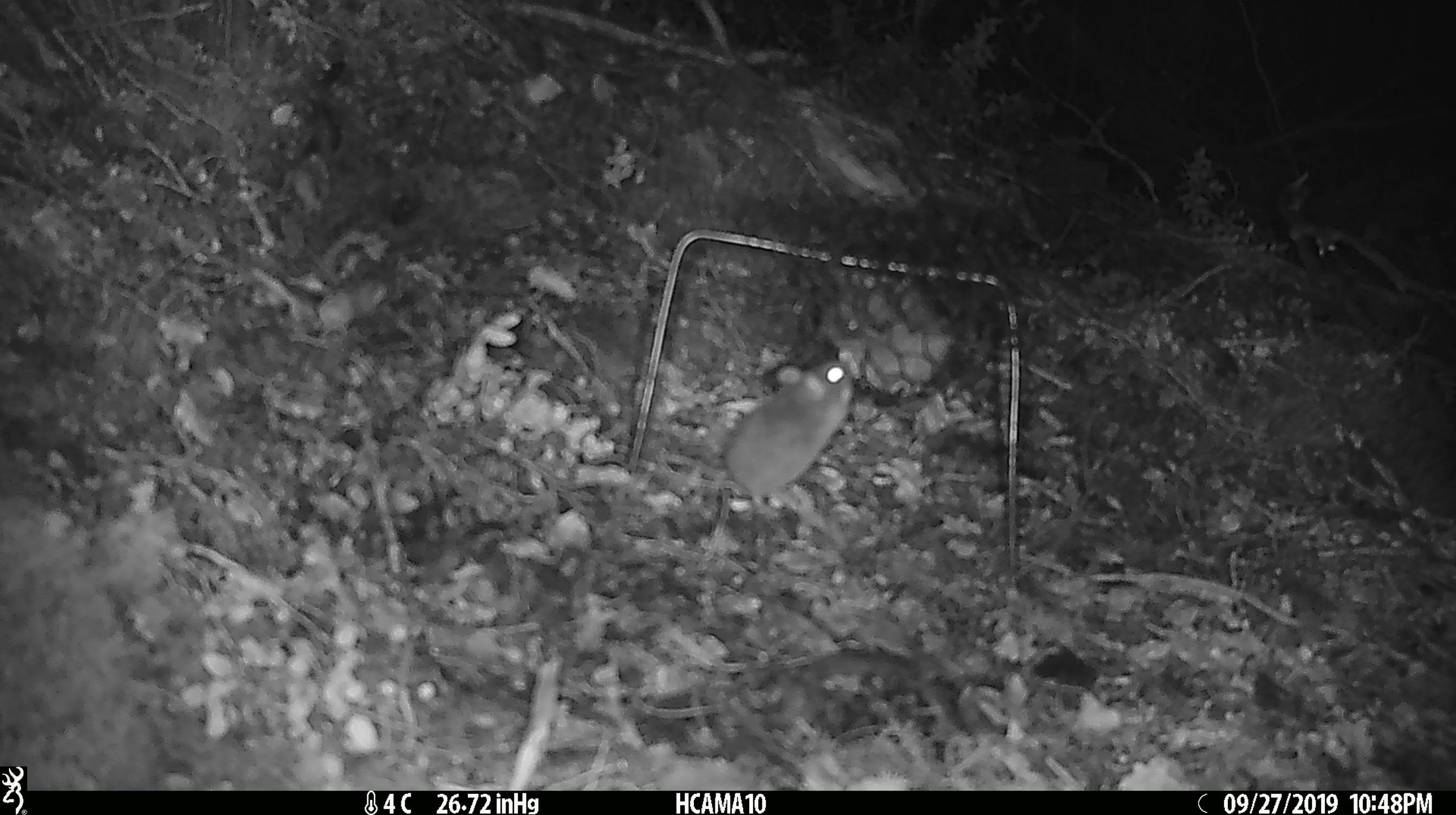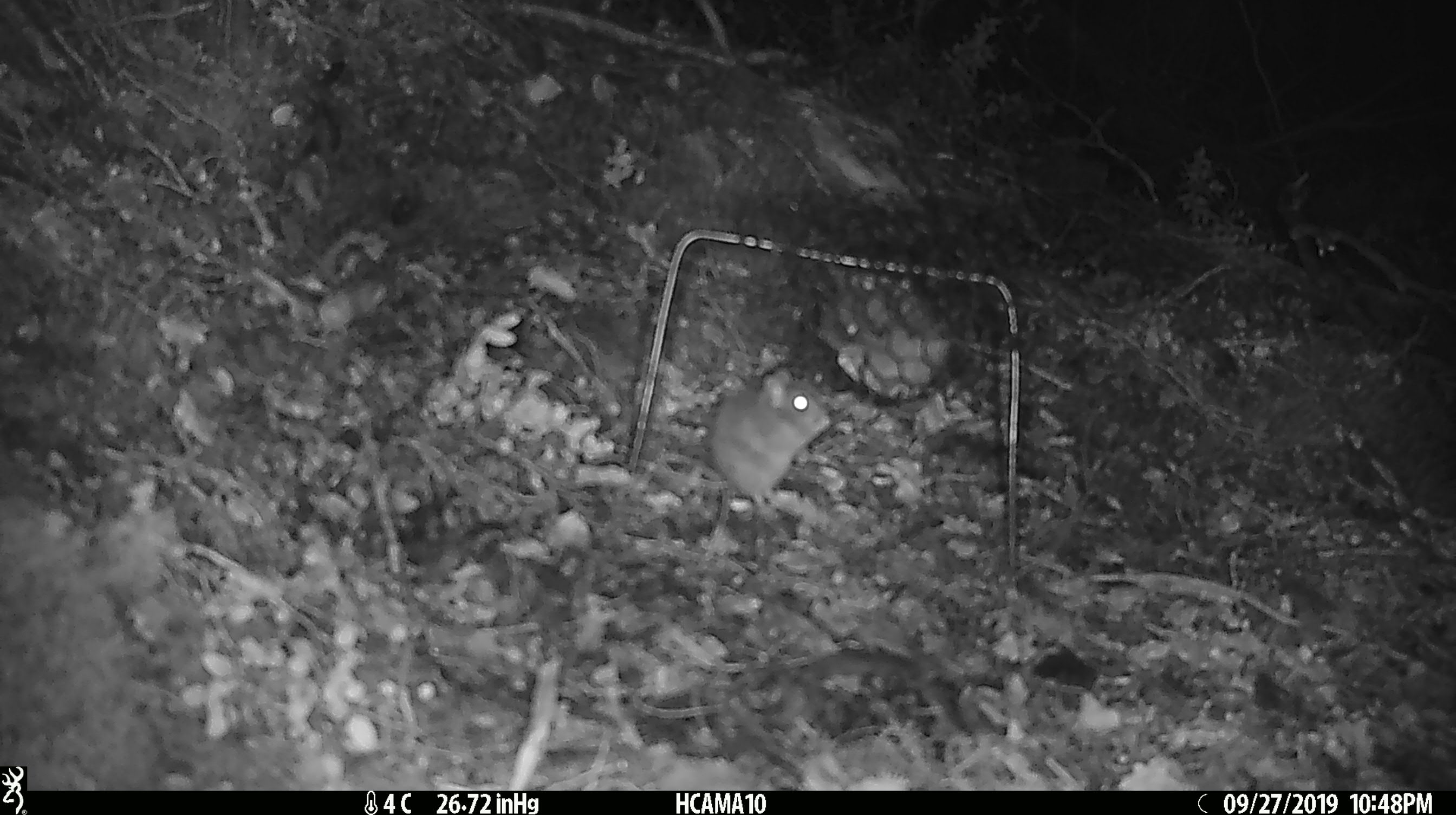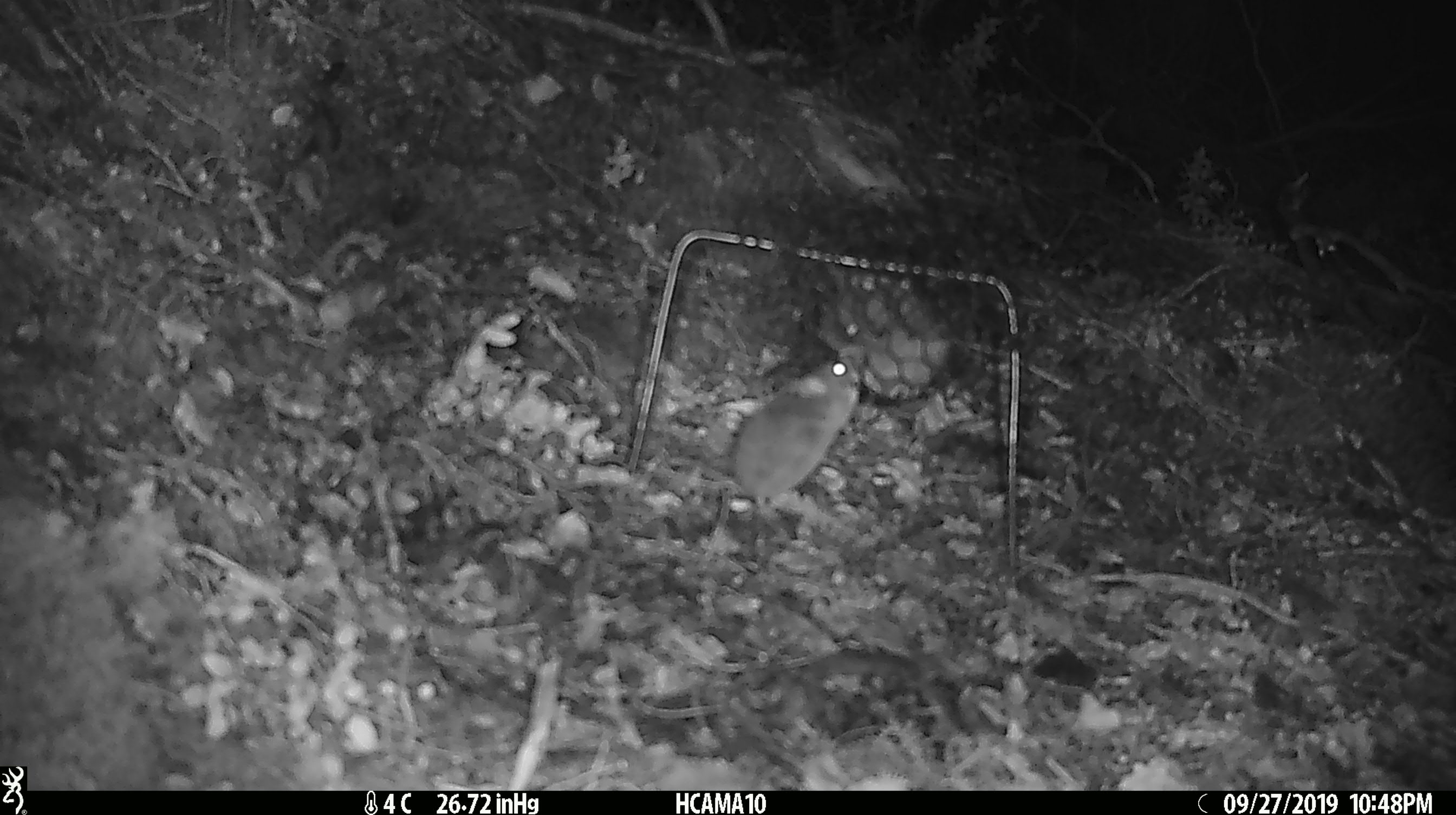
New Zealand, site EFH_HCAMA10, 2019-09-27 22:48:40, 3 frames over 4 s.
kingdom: Animalia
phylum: Chordata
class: Mammalia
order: Rodentia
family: Muridae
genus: Mus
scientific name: Mus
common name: mouse